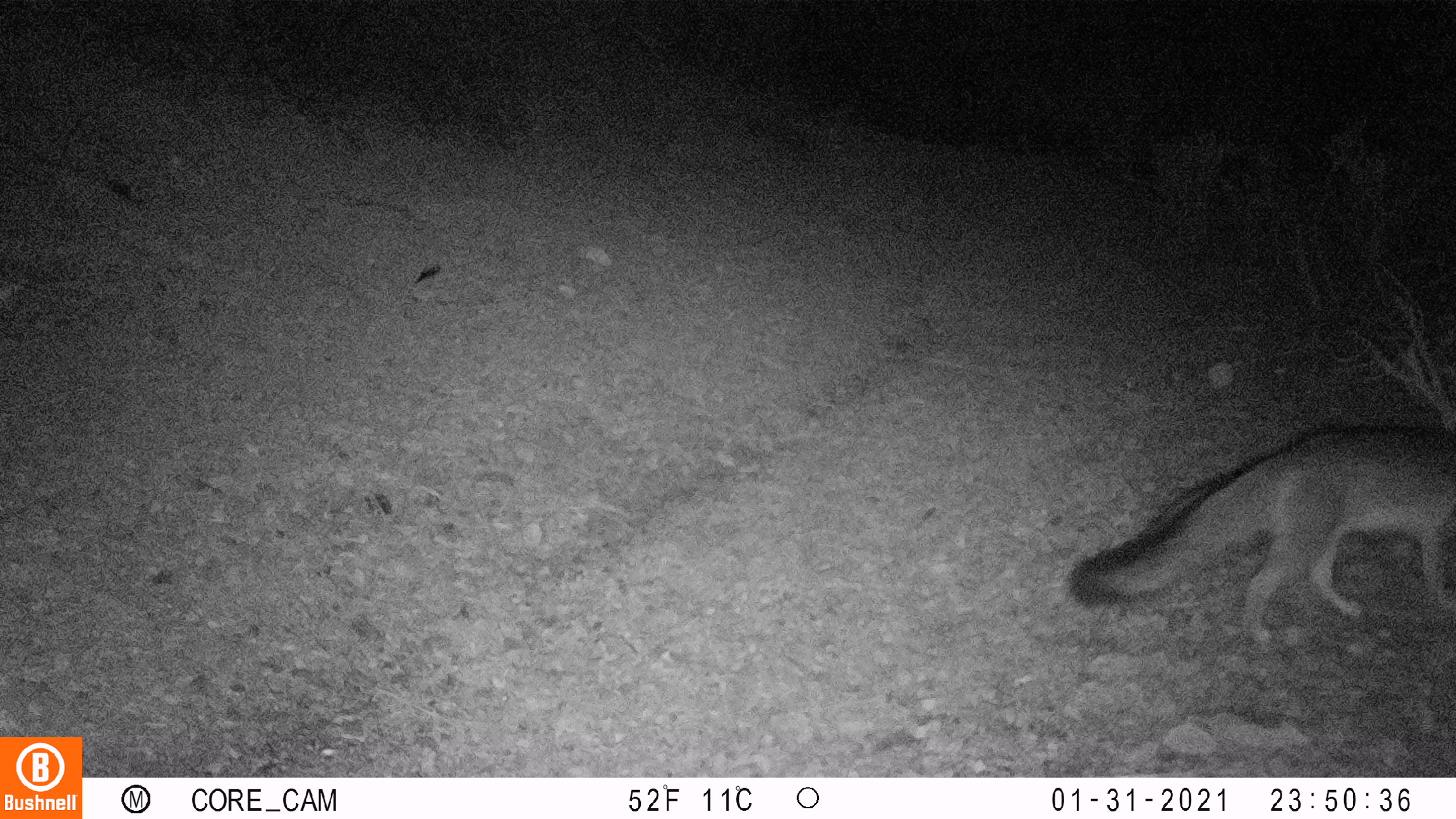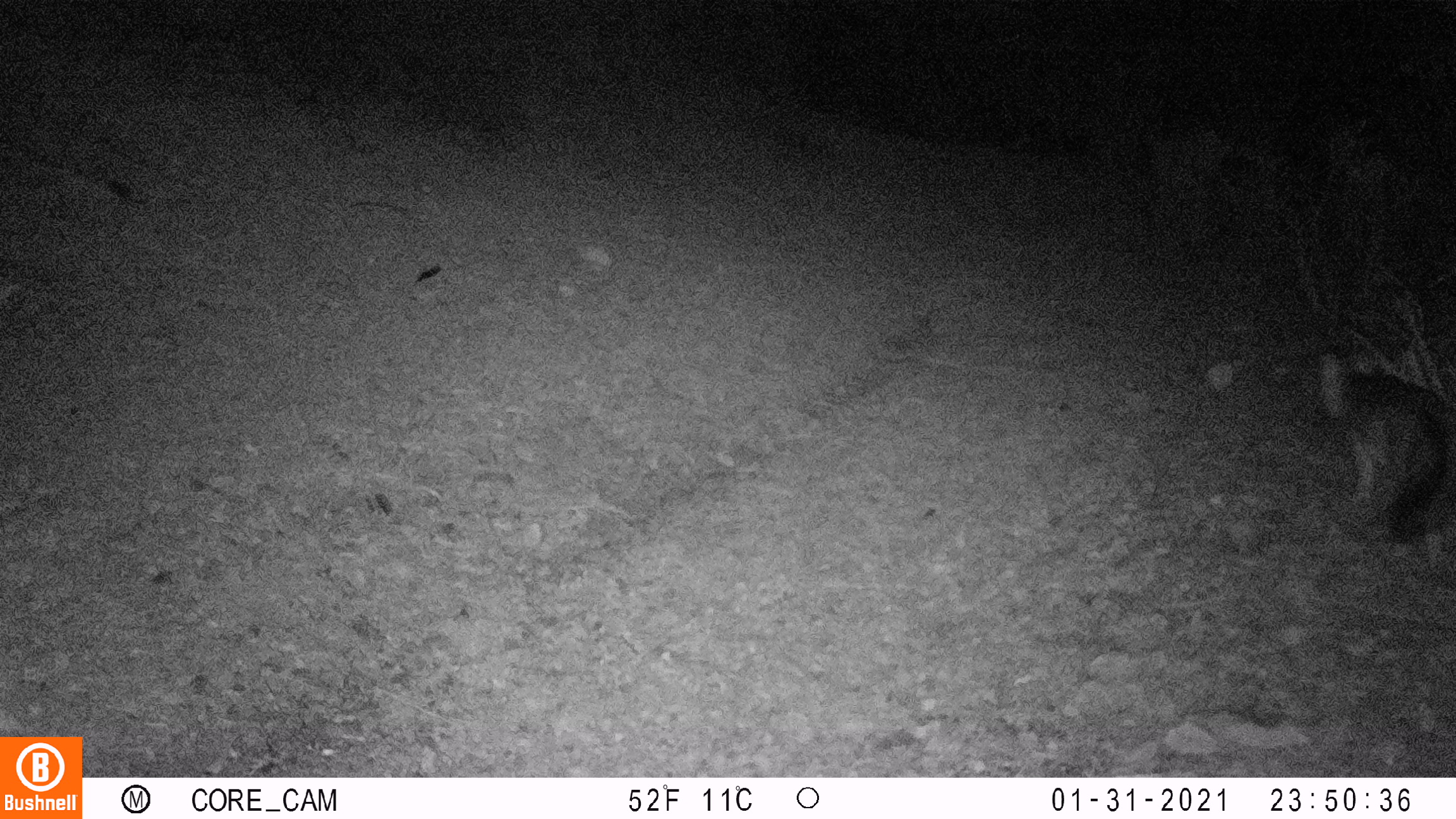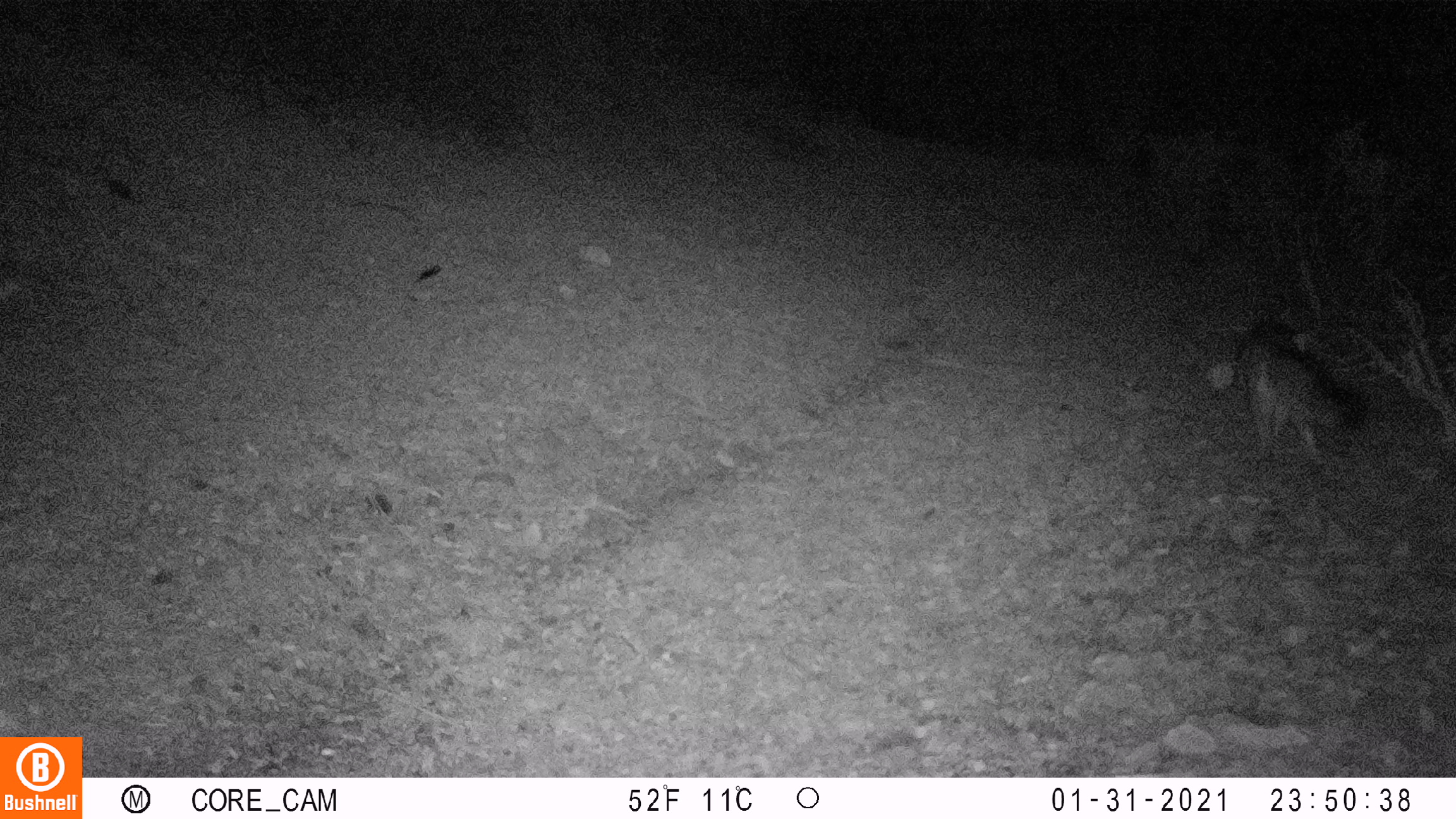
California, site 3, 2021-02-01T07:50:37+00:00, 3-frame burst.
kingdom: Animalia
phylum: Chordata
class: Mammalia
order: Carnivora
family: Canidae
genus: Urocyon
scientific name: Urocyon cinereoargenteus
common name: gray fox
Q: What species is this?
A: Gray fox (Urocyon cinereoargenteus).